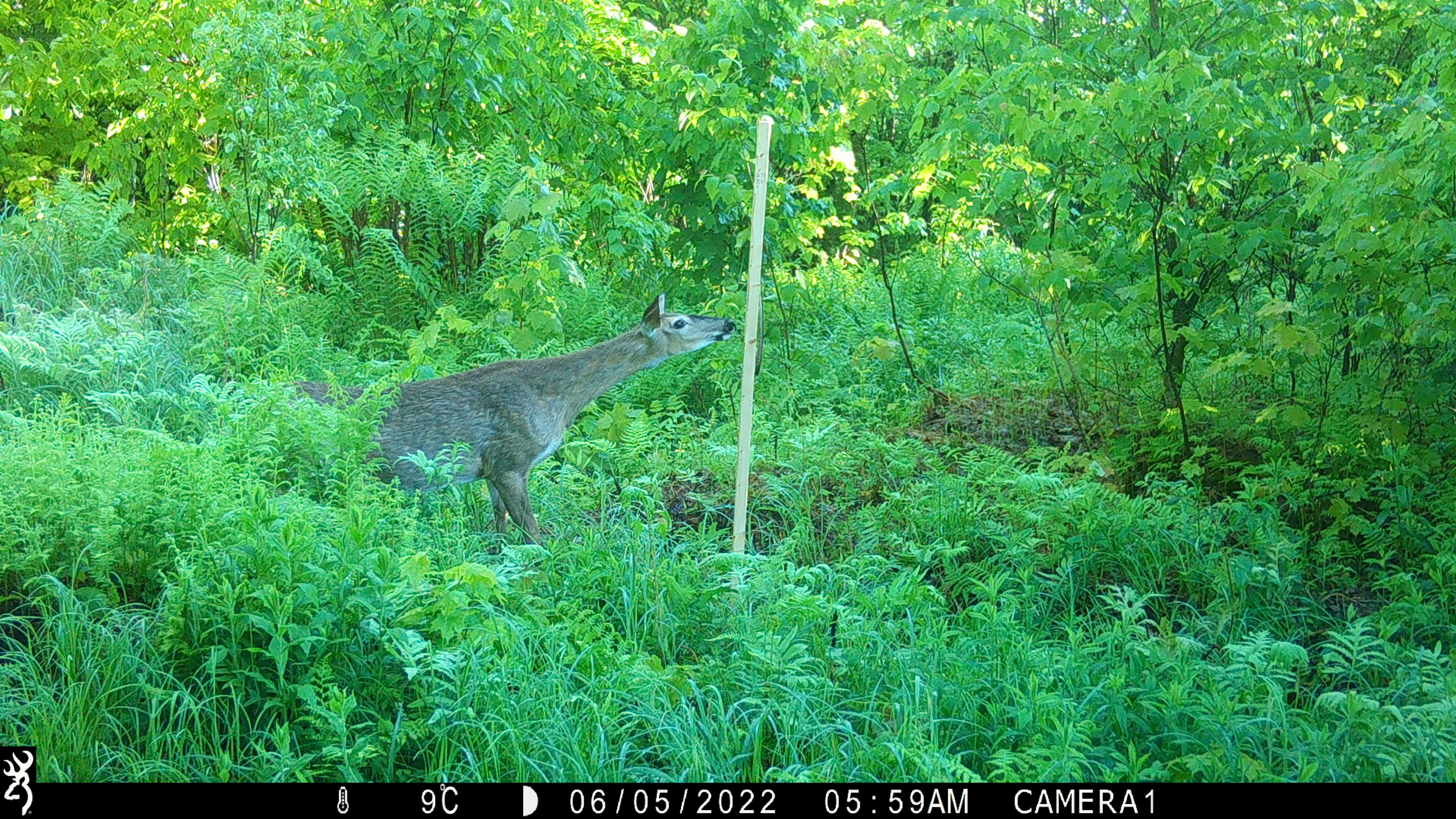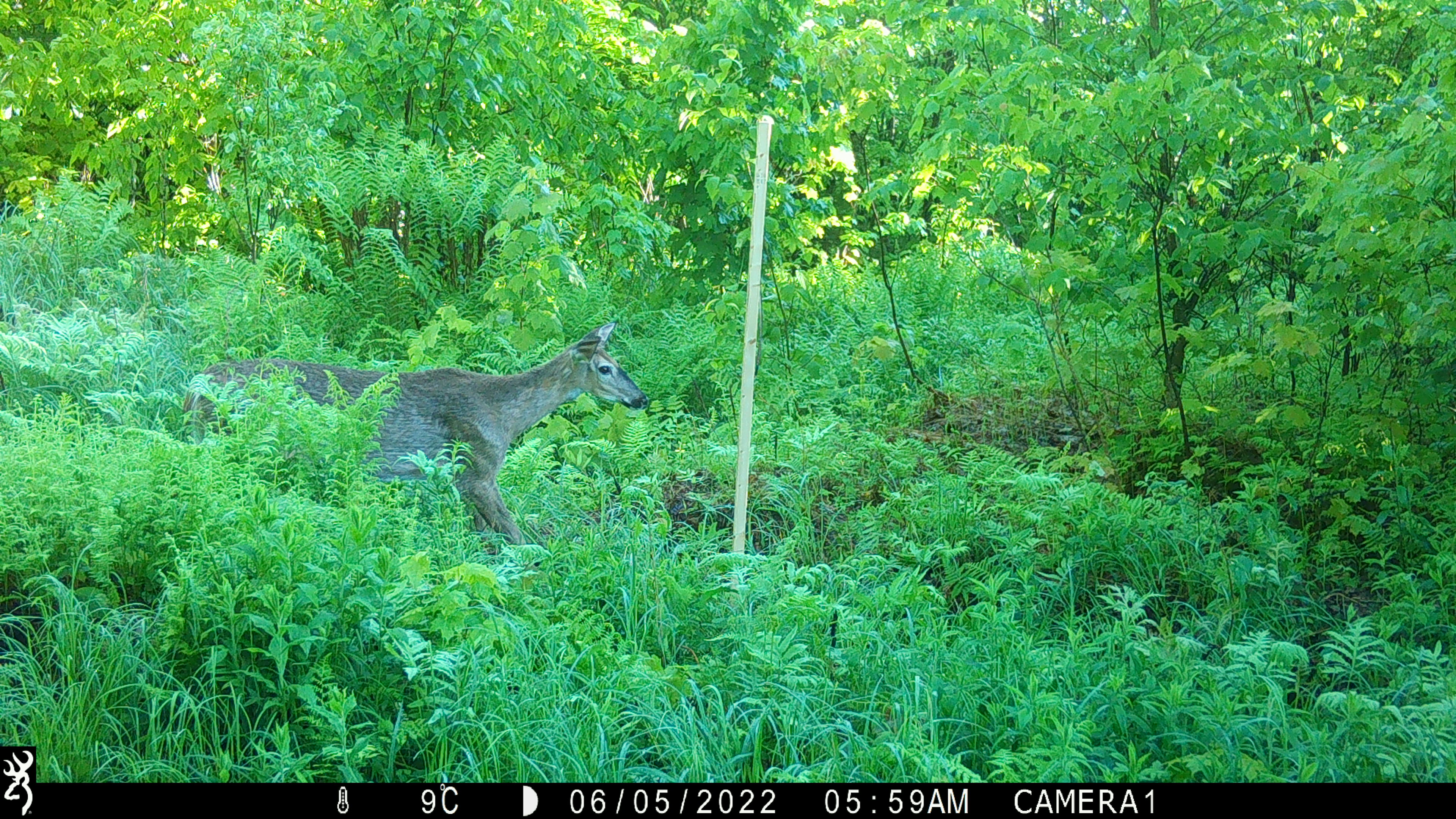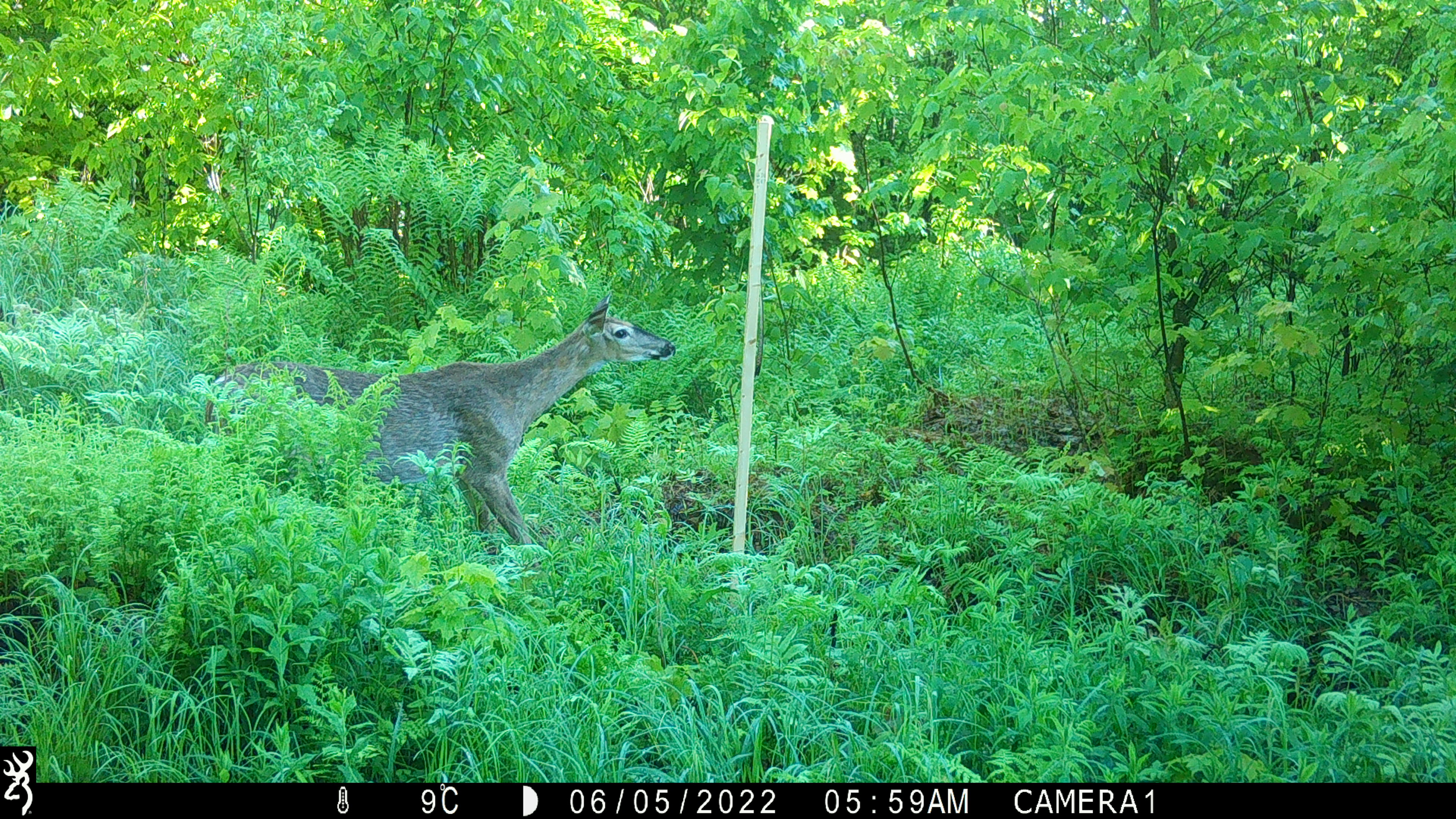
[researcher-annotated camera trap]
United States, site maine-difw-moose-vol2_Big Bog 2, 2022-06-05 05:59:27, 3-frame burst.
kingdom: Animalia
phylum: Chordata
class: Mammalia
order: Artiodactyla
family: Cervidae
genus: Odocoileus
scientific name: Odocoileus virginianus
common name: white-tailed deer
White-tailed deer (Odocoileus virginianus).